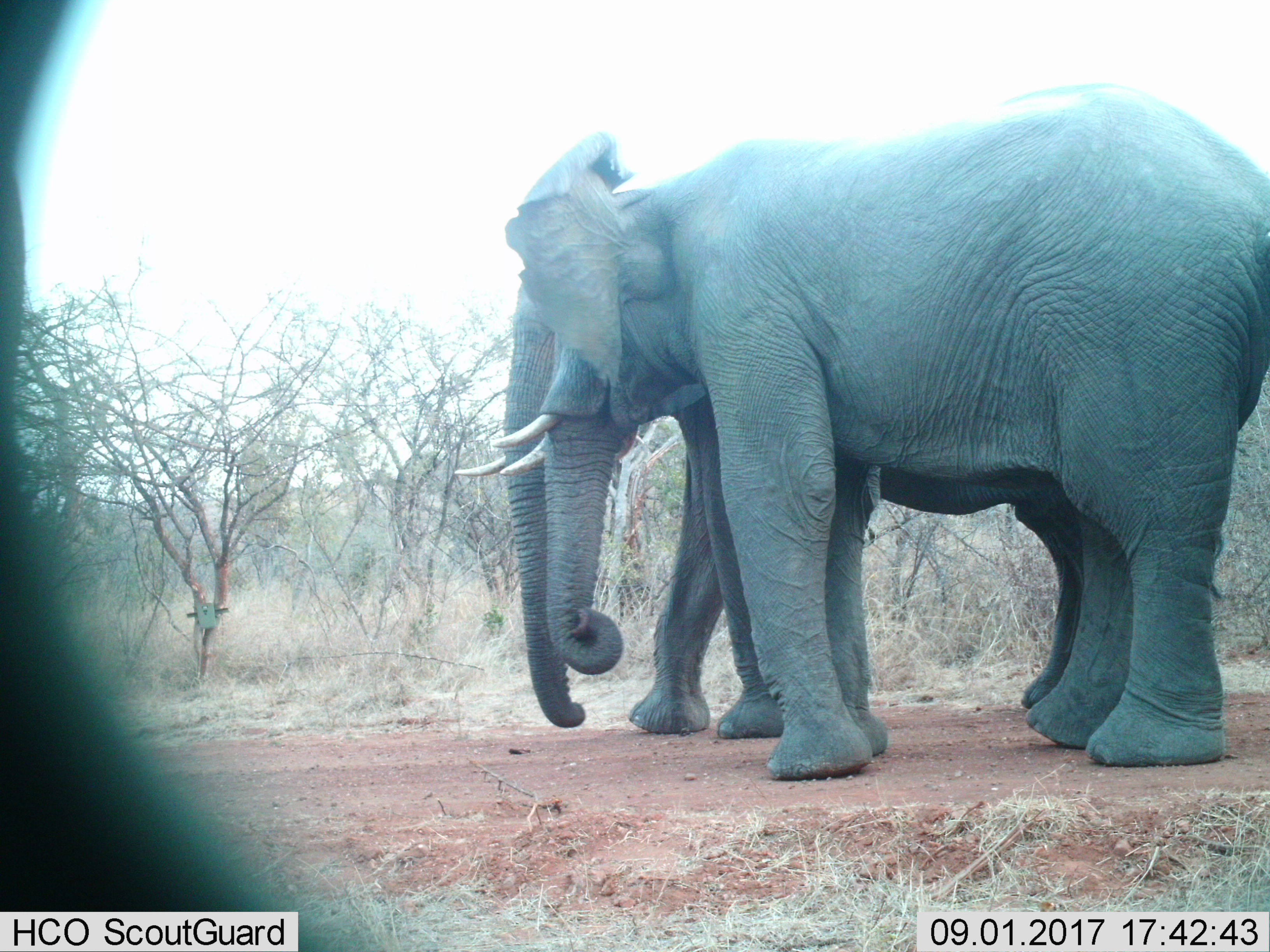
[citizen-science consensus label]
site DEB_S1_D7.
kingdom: Animalia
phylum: Chordata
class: Mammalia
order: Proboscidea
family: Elephantidae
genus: Loxodonta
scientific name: Loxodonta africana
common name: african bush elephant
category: elephant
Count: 2.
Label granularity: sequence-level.